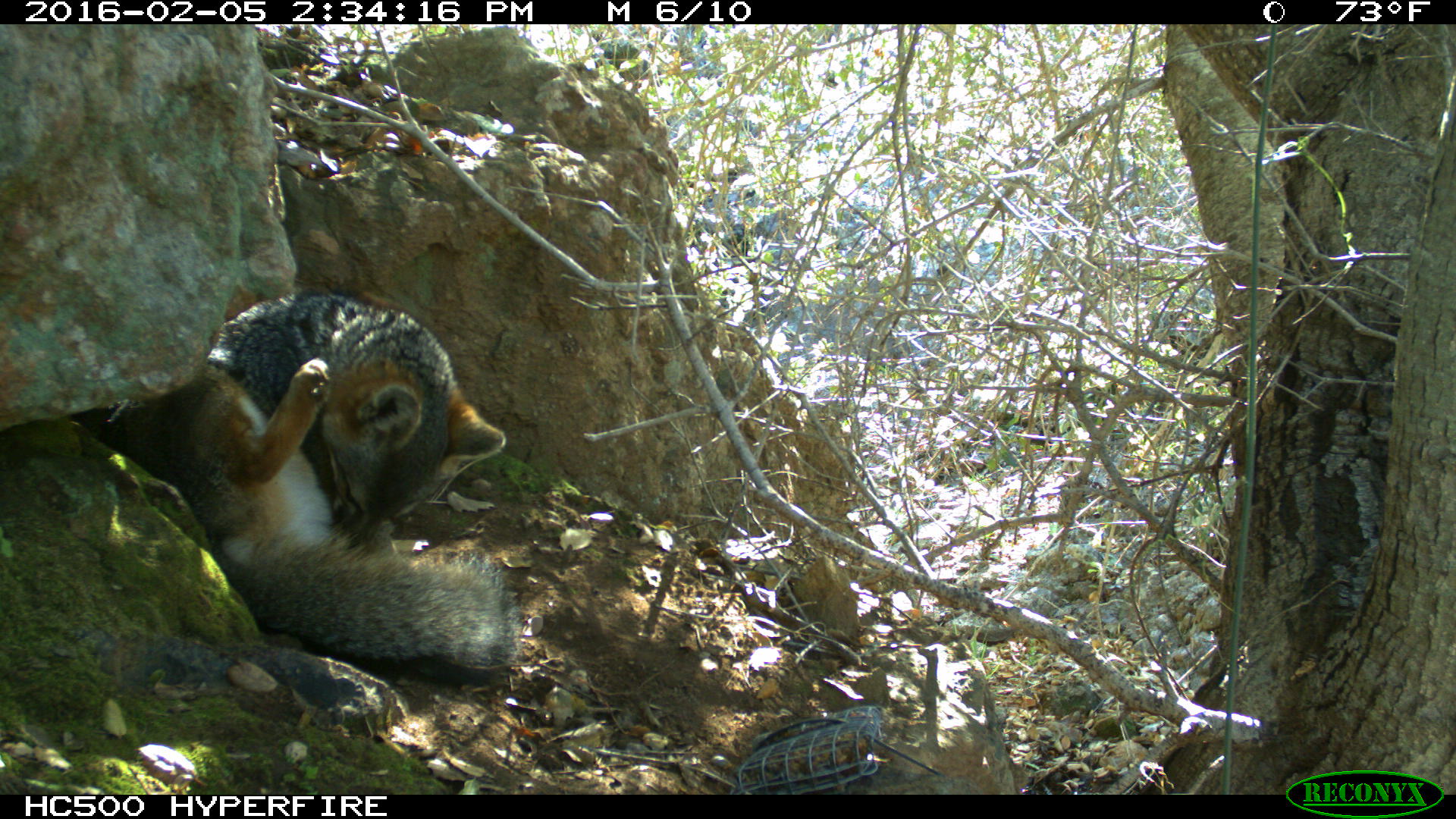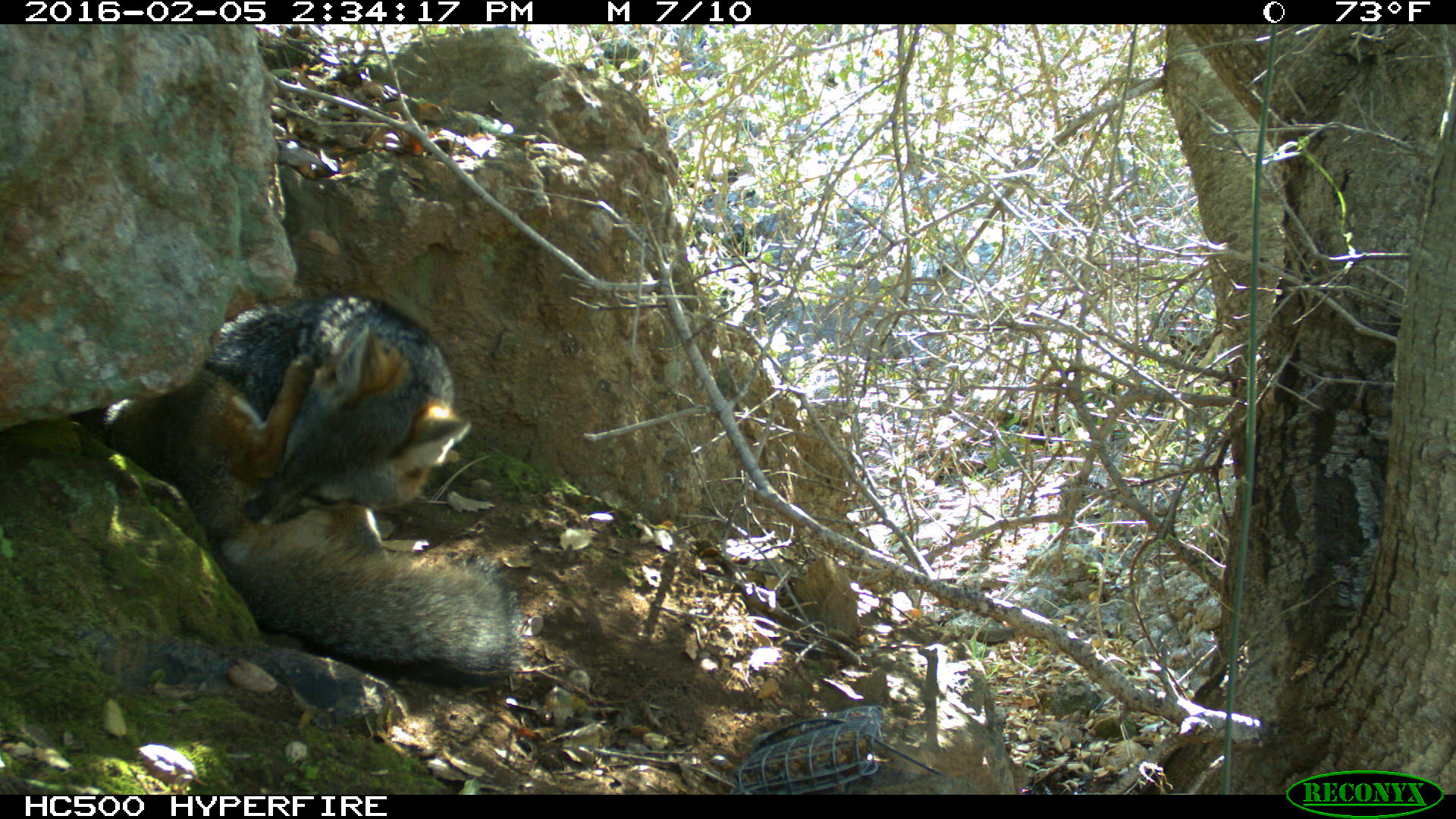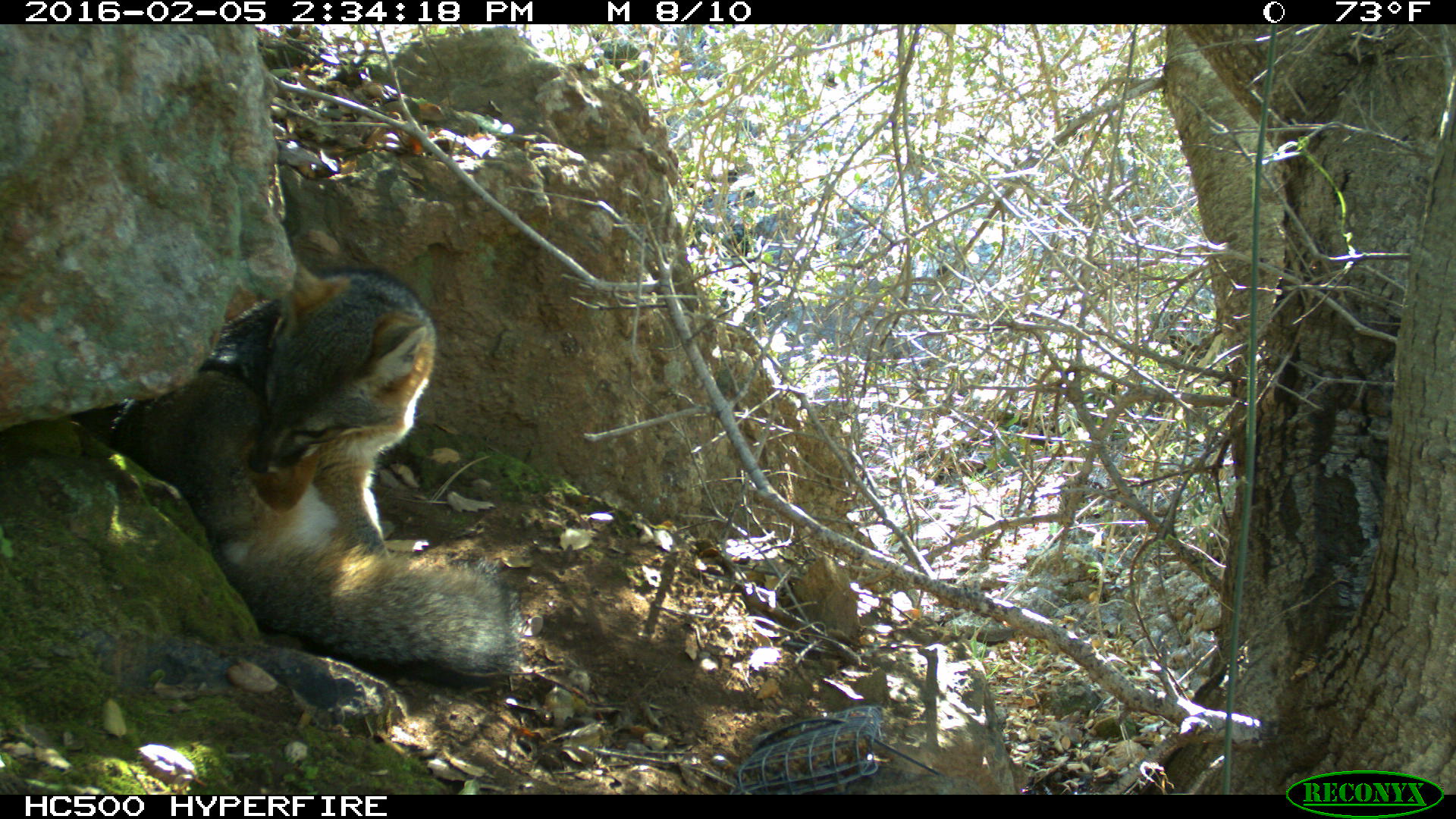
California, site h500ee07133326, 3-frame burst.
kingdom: Animalia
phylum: Chordata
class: Mammalia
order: Carnivora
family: Canidae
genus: Urocyon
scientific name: Urocyon littoralis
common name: island fox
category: fox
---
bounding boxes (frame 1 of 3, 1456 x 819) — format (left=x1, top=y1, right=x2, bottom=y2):
fox: (left=96, top=287, right=517, bottom=685)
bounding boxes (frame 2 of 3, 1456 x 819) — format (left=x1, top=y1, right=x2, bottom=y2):
fox: (left=99, top=292, right=524, bottom=682)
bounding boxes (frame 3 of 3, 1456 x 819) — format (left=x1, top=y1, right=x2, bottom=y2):
fox: (left=110, top=265, right=530, bottom=682)